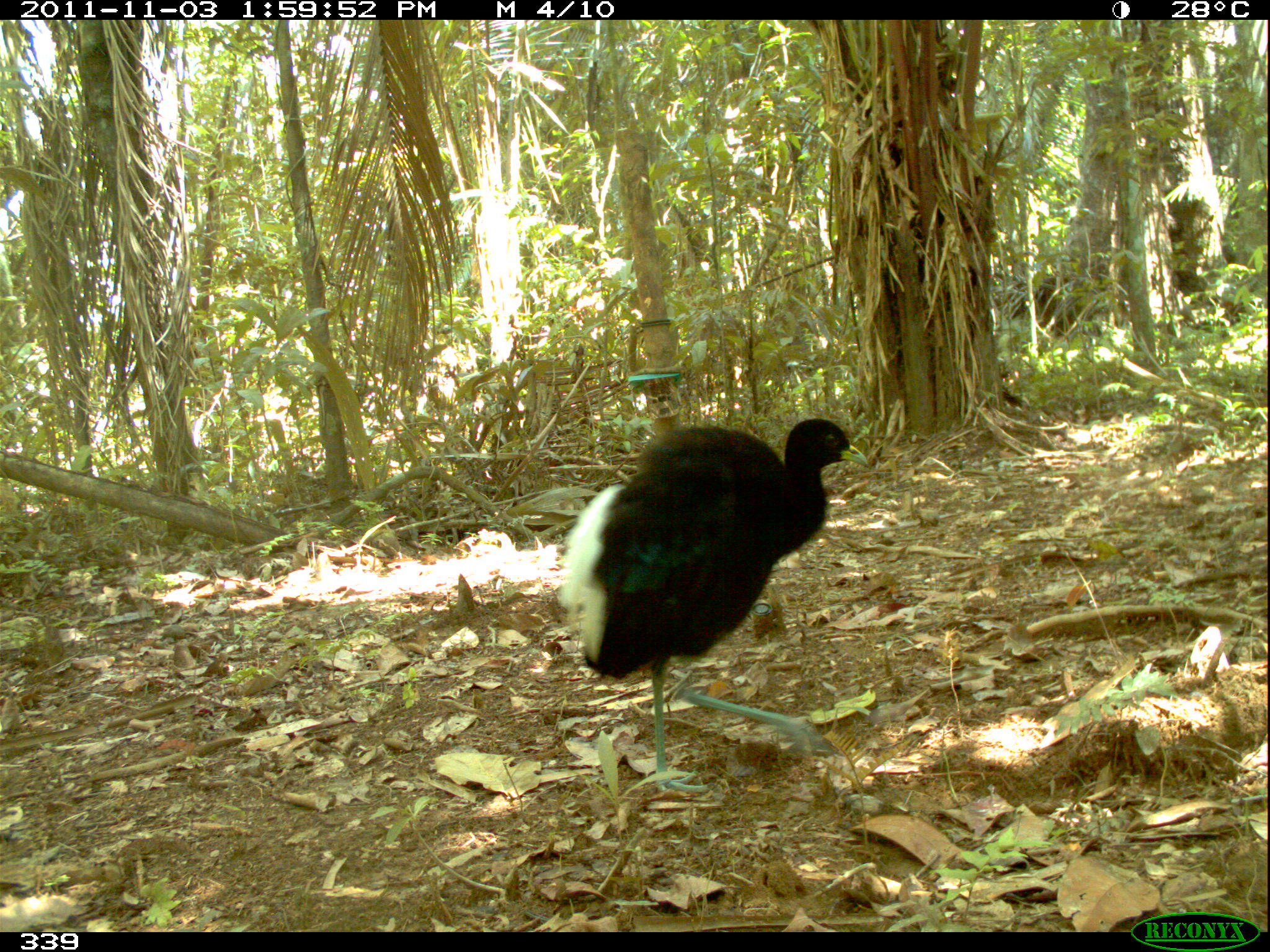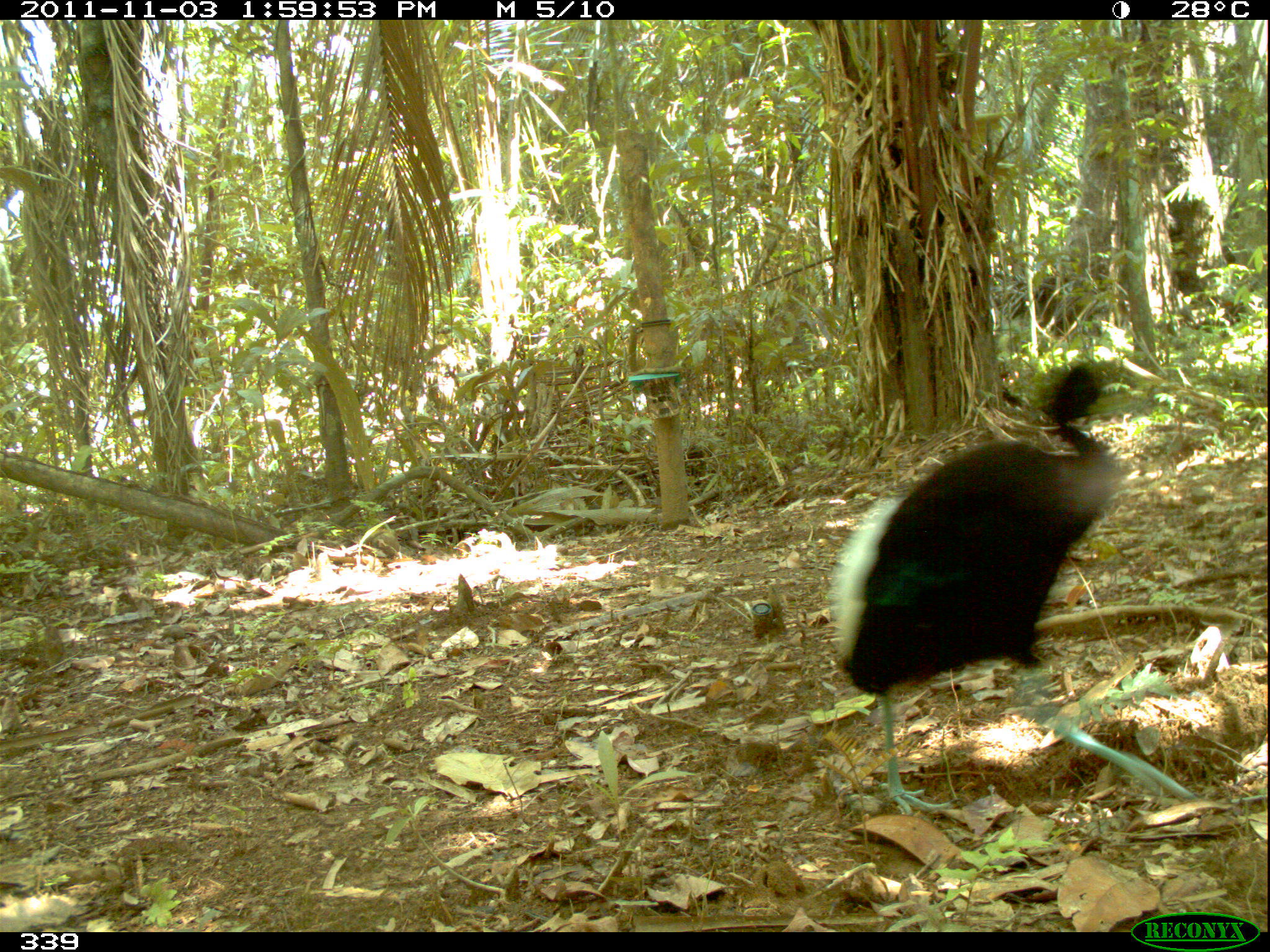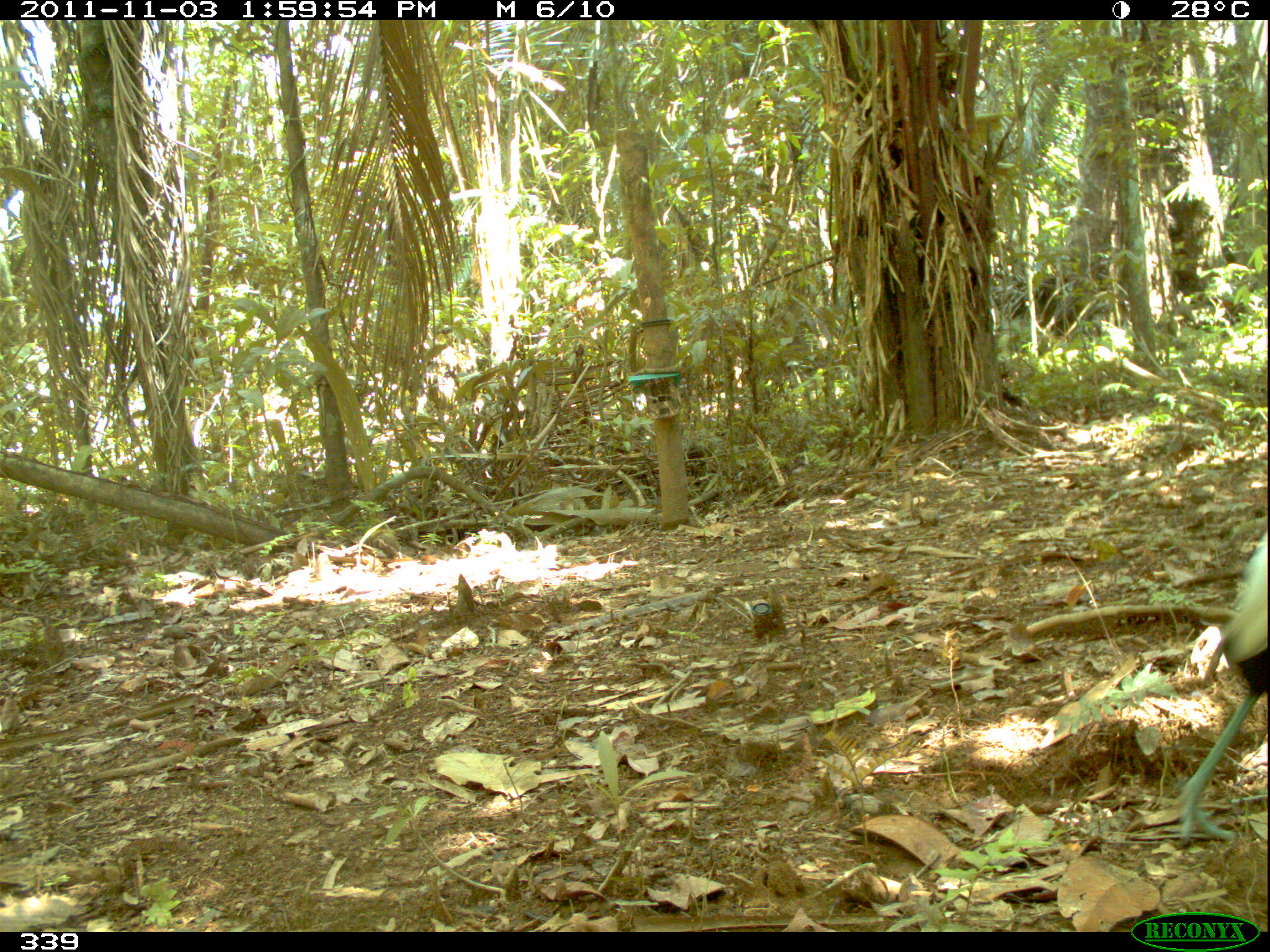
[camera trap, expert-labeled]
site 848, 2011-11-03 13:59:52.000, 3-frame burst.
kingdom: Animalia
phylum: Chordata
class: Aves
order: Gruiformes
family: Psophiidae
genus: Psophia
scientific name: Psophia leucoptera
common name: pale-winged trumpeter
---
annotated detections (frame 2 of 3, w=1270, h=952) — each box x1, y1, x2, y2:
psophia leucoptera: 823, 357, 1201, 816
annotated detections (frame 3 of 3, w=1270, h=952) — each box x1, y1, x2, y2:
psophia leucoptera: 1172, 526, 1266, 847